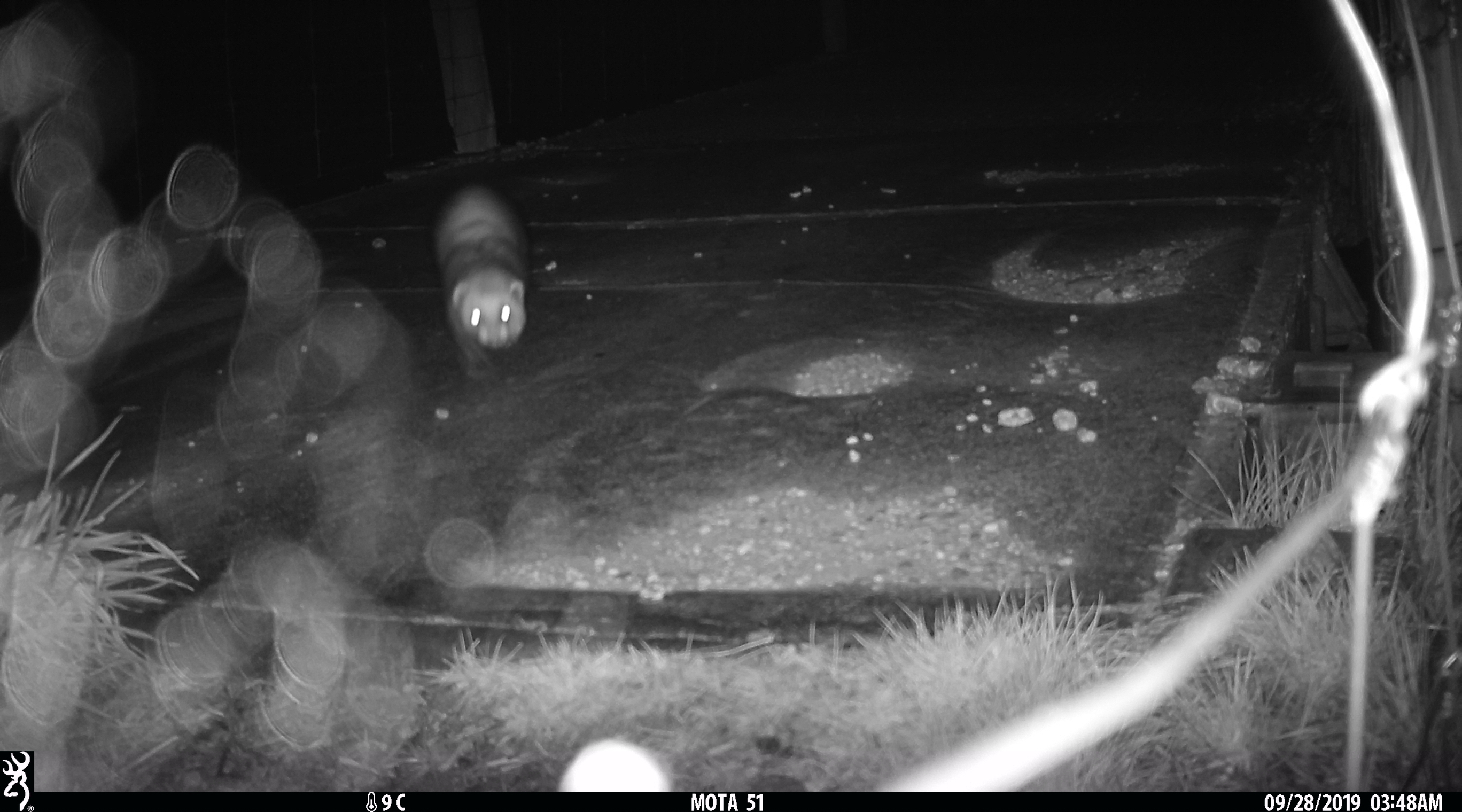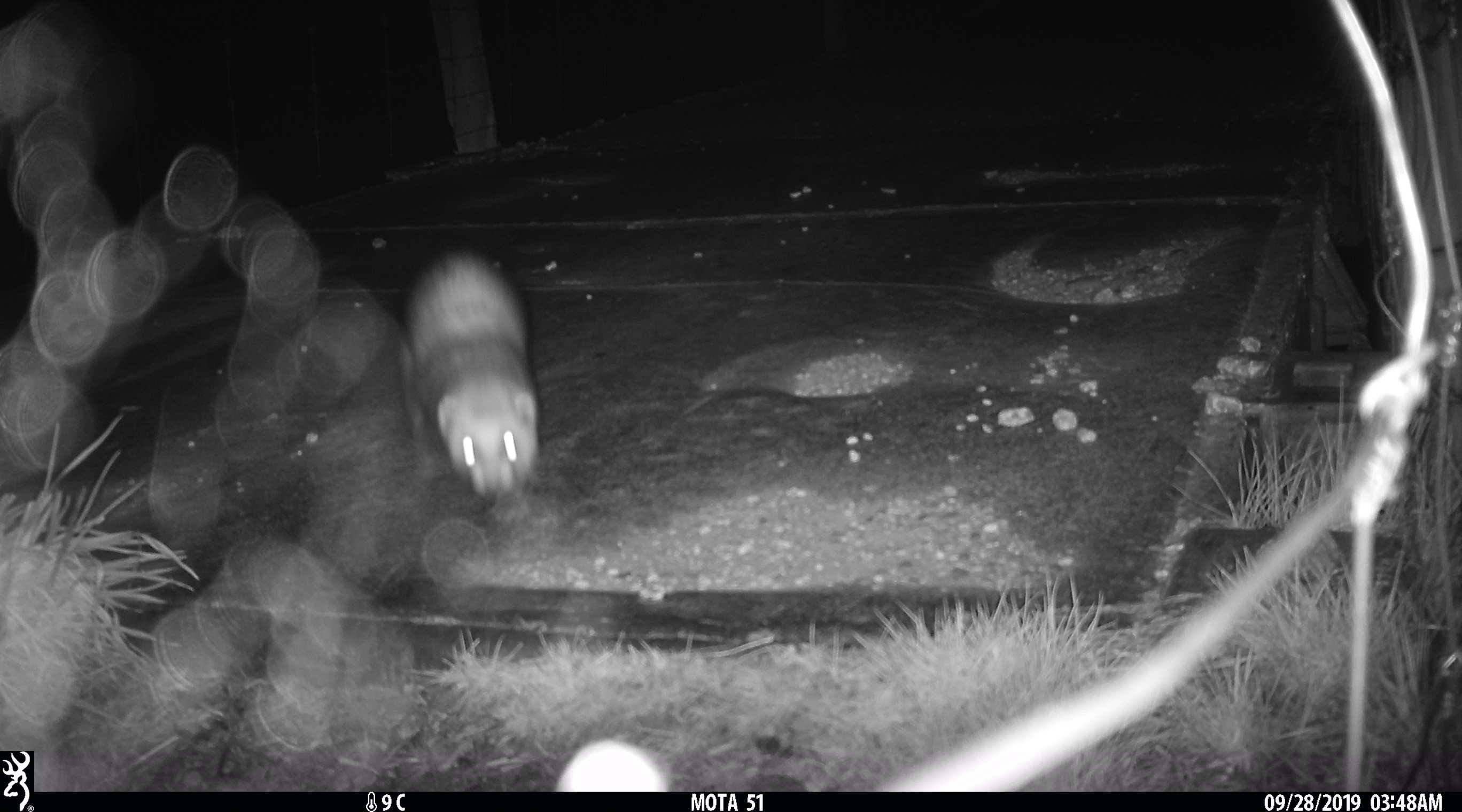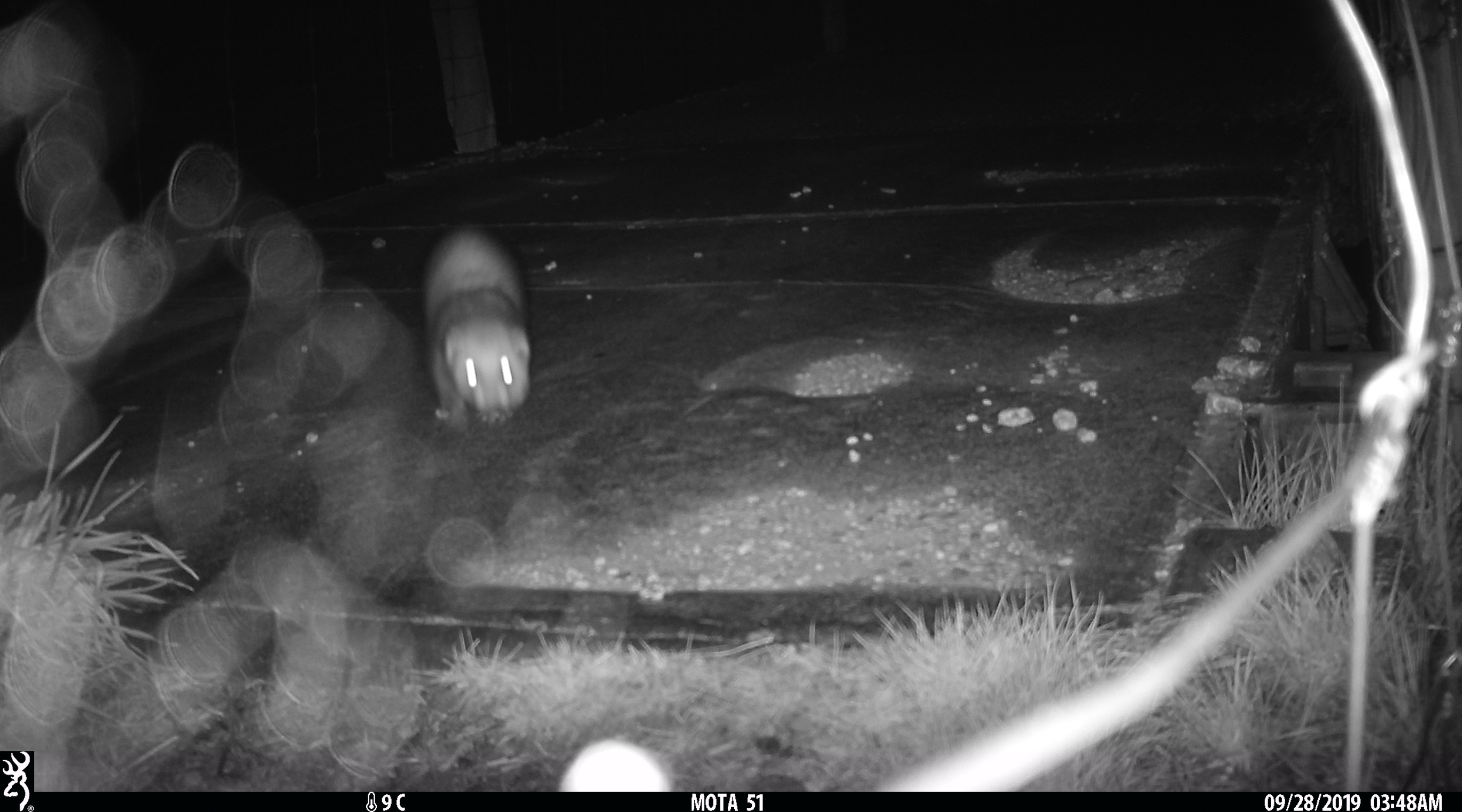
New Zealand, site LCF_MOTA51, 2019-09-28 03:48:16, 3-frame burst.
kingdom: Animalia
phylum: Chordata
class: Mammalia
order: Carnivora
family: Mustelidae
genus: Mustela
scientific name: Mustela furo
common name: ferret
Ferret (Mustela furo).